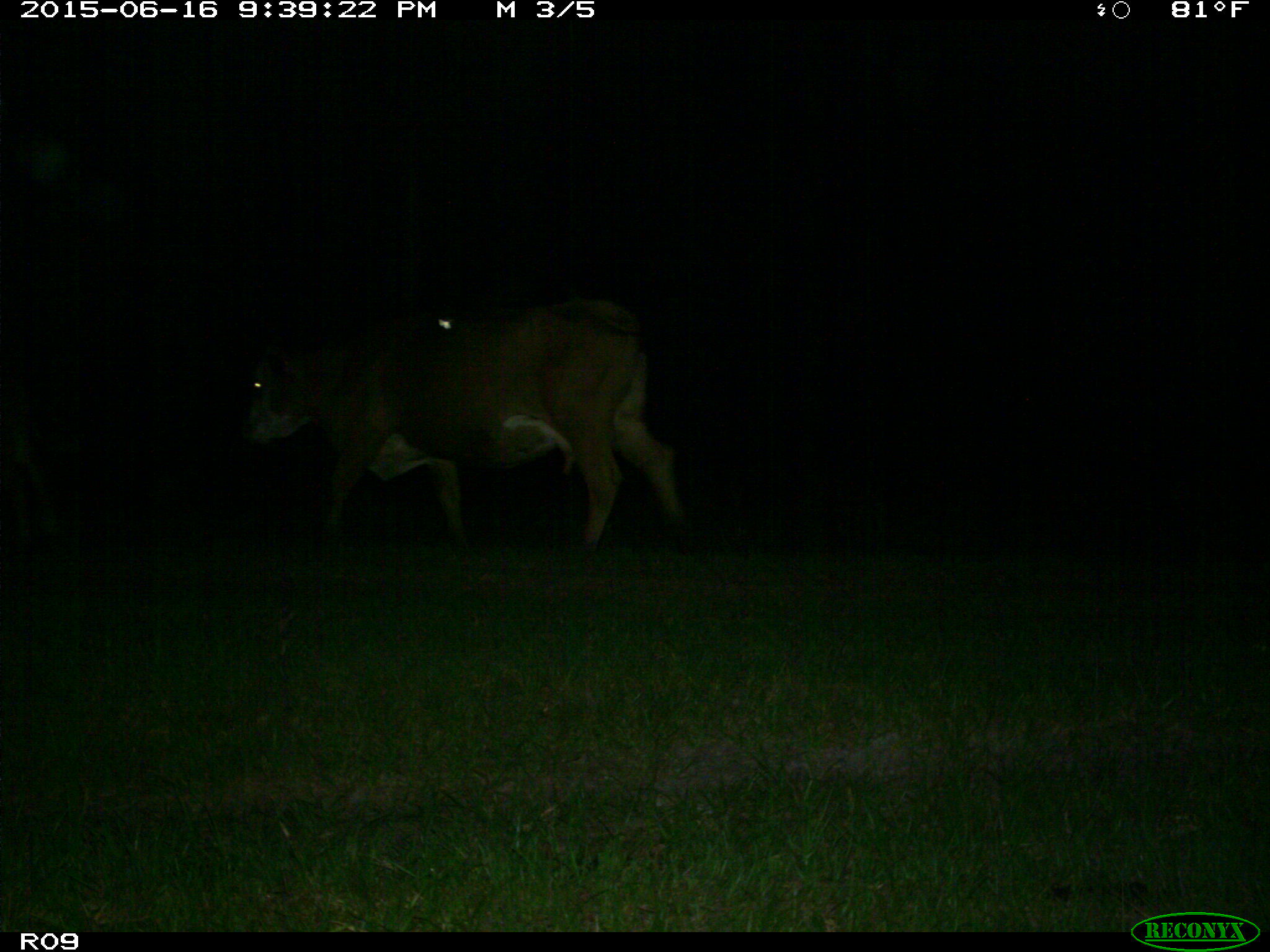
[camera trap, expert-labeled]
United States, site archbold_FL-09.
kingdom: Animalia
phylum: Chordata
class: Mammalia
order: Artiodactyla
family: Bovidae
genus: Bos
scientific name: Bos taurus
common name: domestic cow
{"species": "Bos taurus (domestic cow)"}